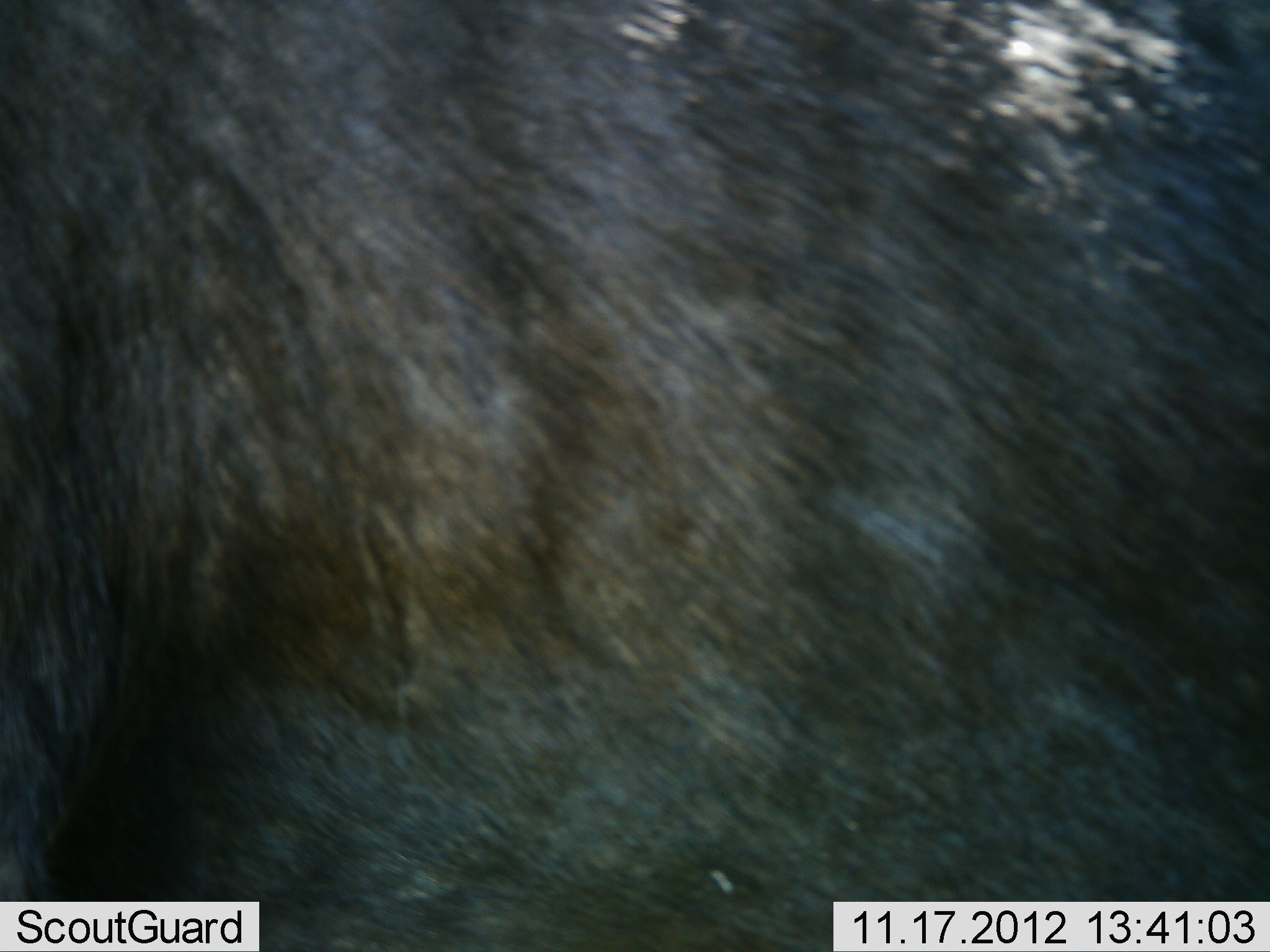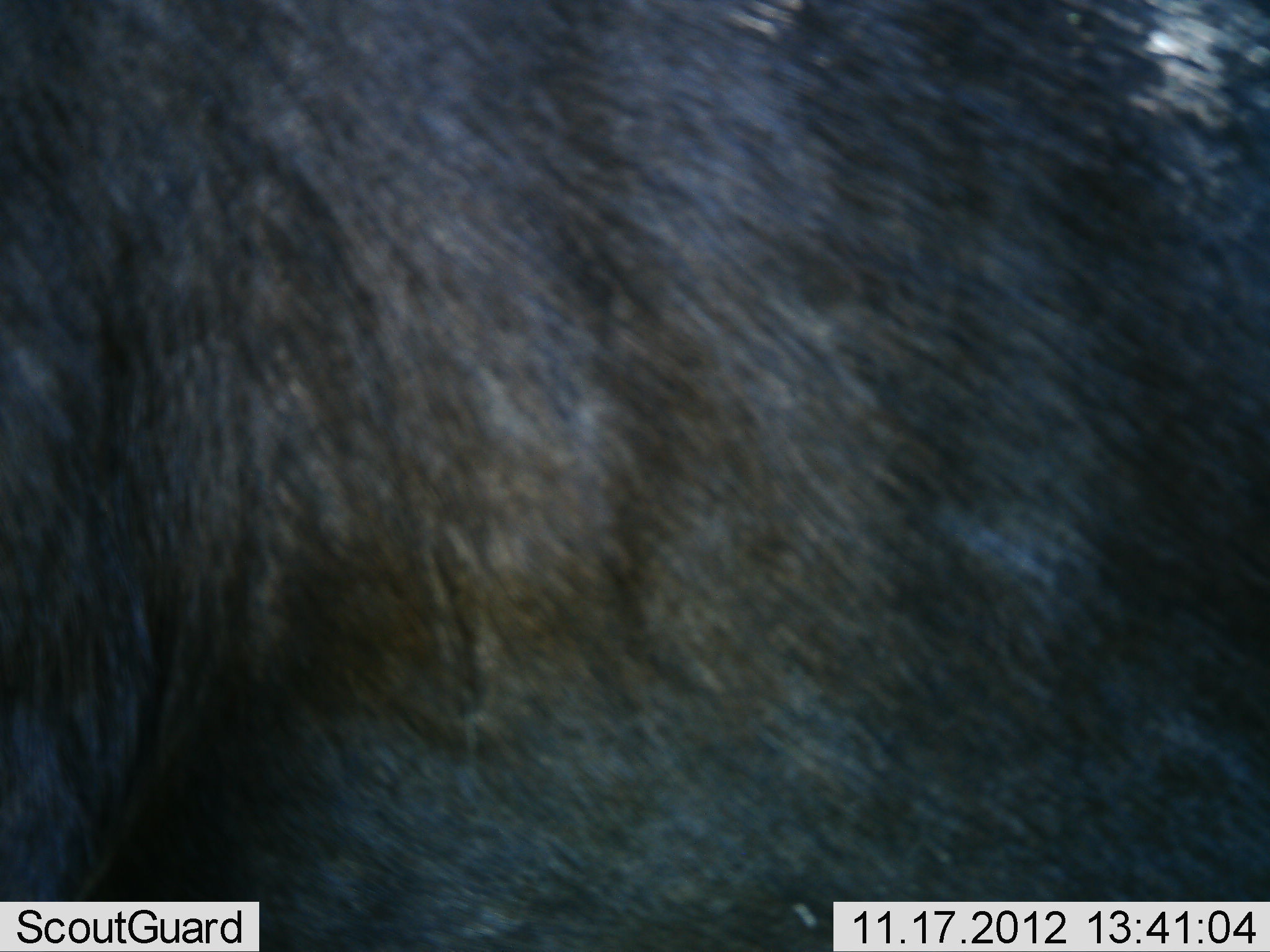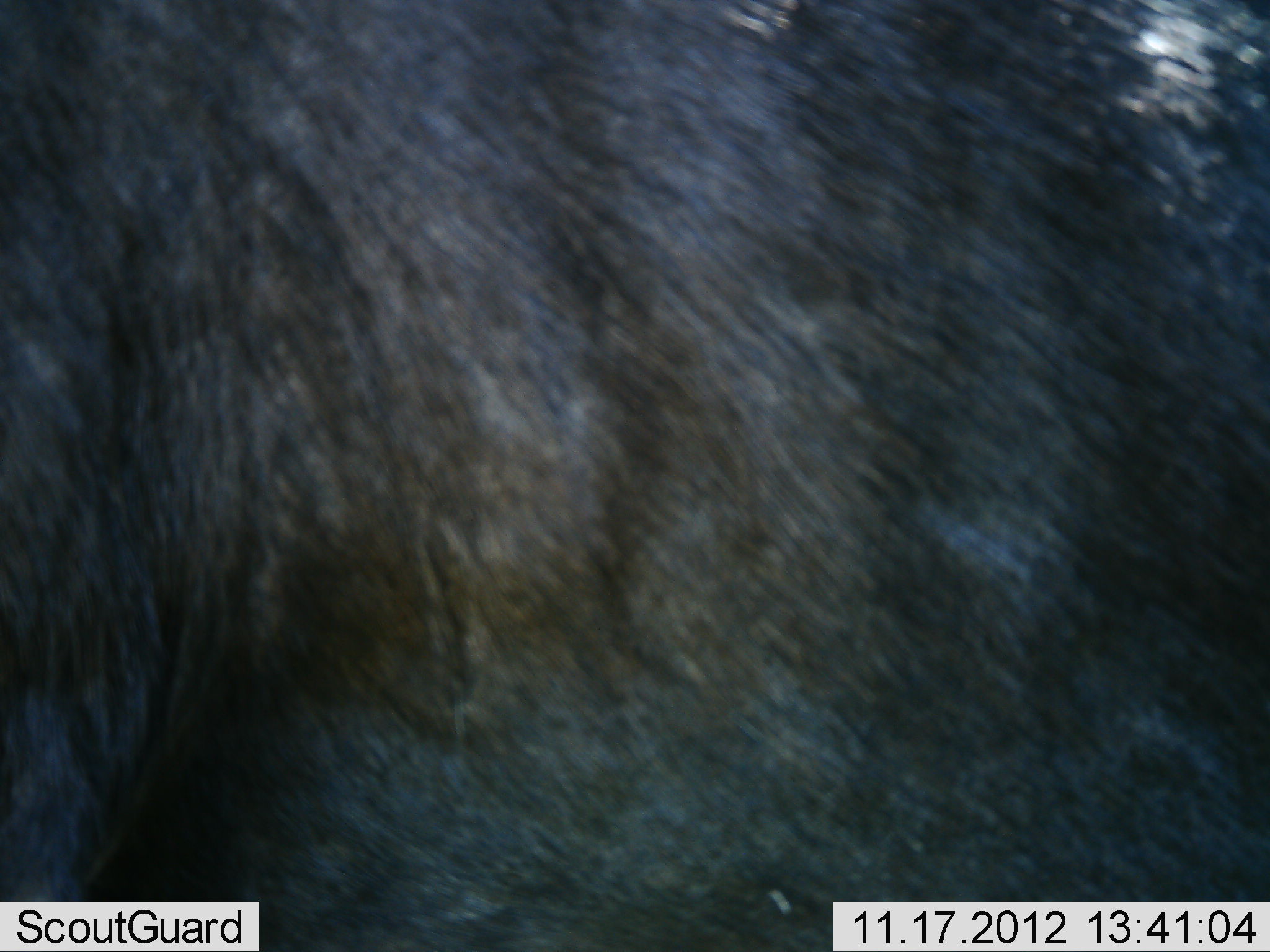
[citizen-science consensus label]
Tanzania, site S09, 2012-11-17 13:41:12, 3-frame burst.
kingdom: Animalia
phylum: Chordata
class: Mammalia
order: Artiodactyla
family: Bovidae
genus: Connochaetes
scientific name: Connochaetes taurinus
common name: blue wildebeest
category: wildebeest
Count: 1.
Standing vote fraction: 84%.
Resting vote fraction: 0%.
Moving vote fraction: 11%.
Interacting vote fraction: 5%.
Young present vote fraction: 0%.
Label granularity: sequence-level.